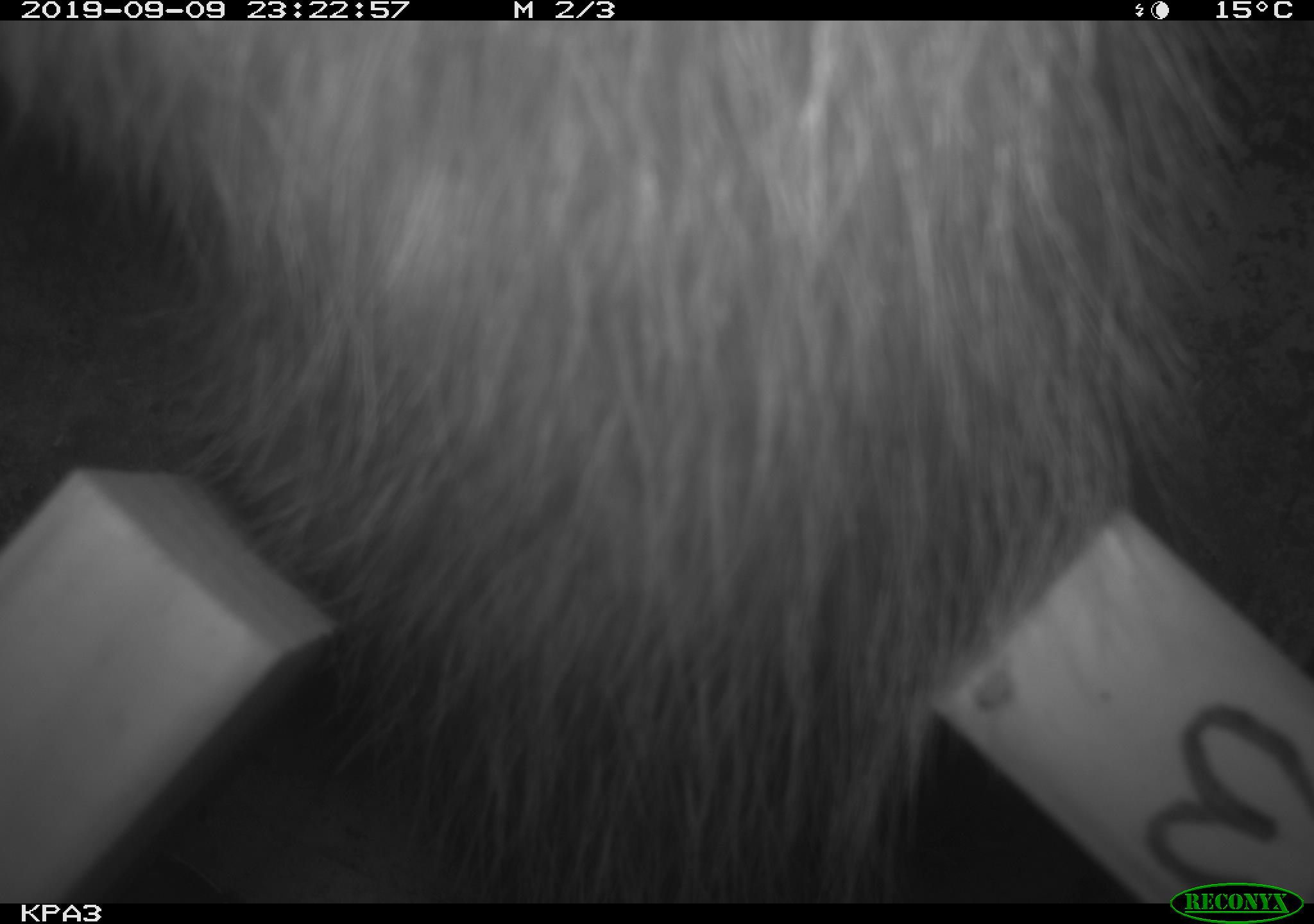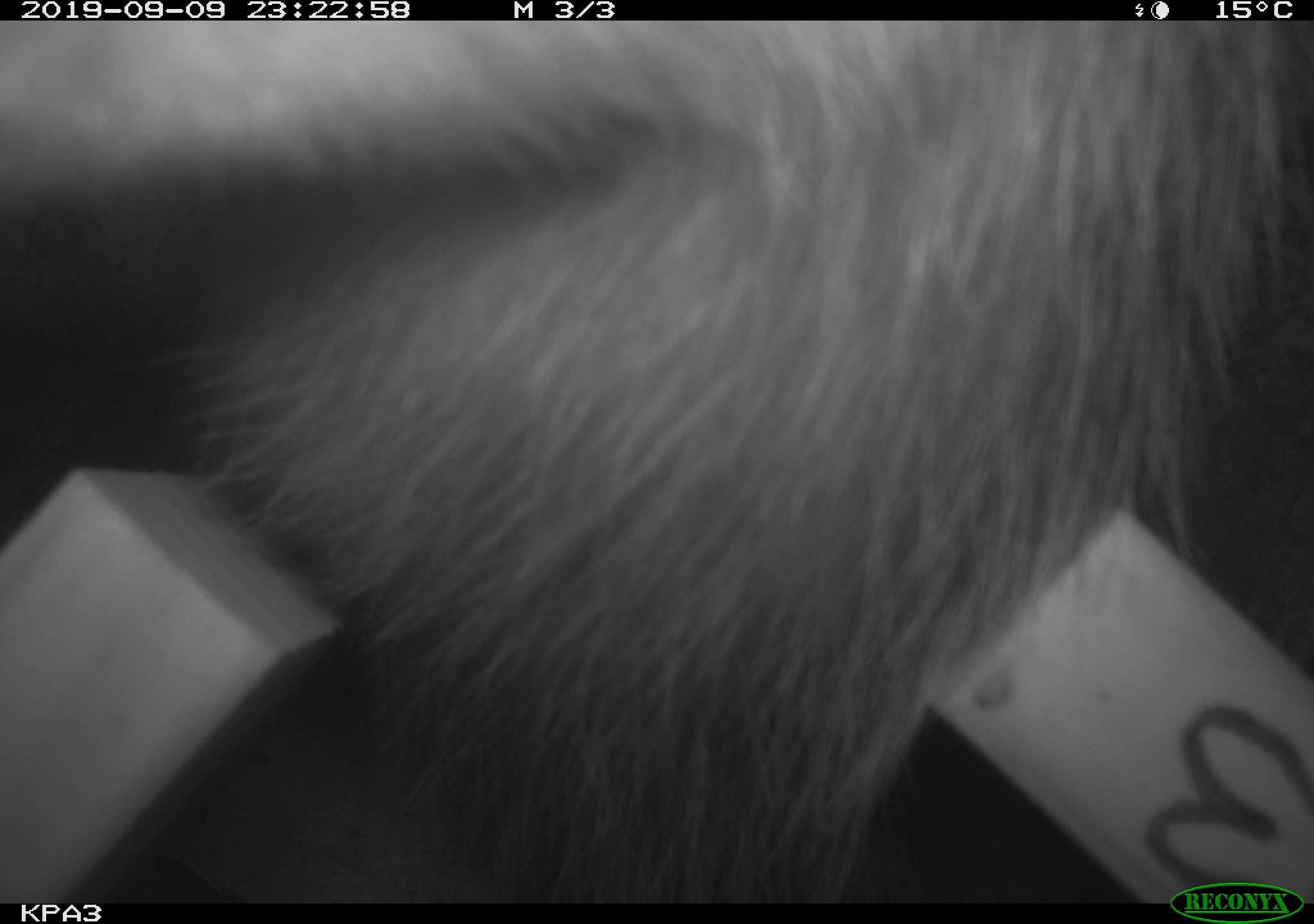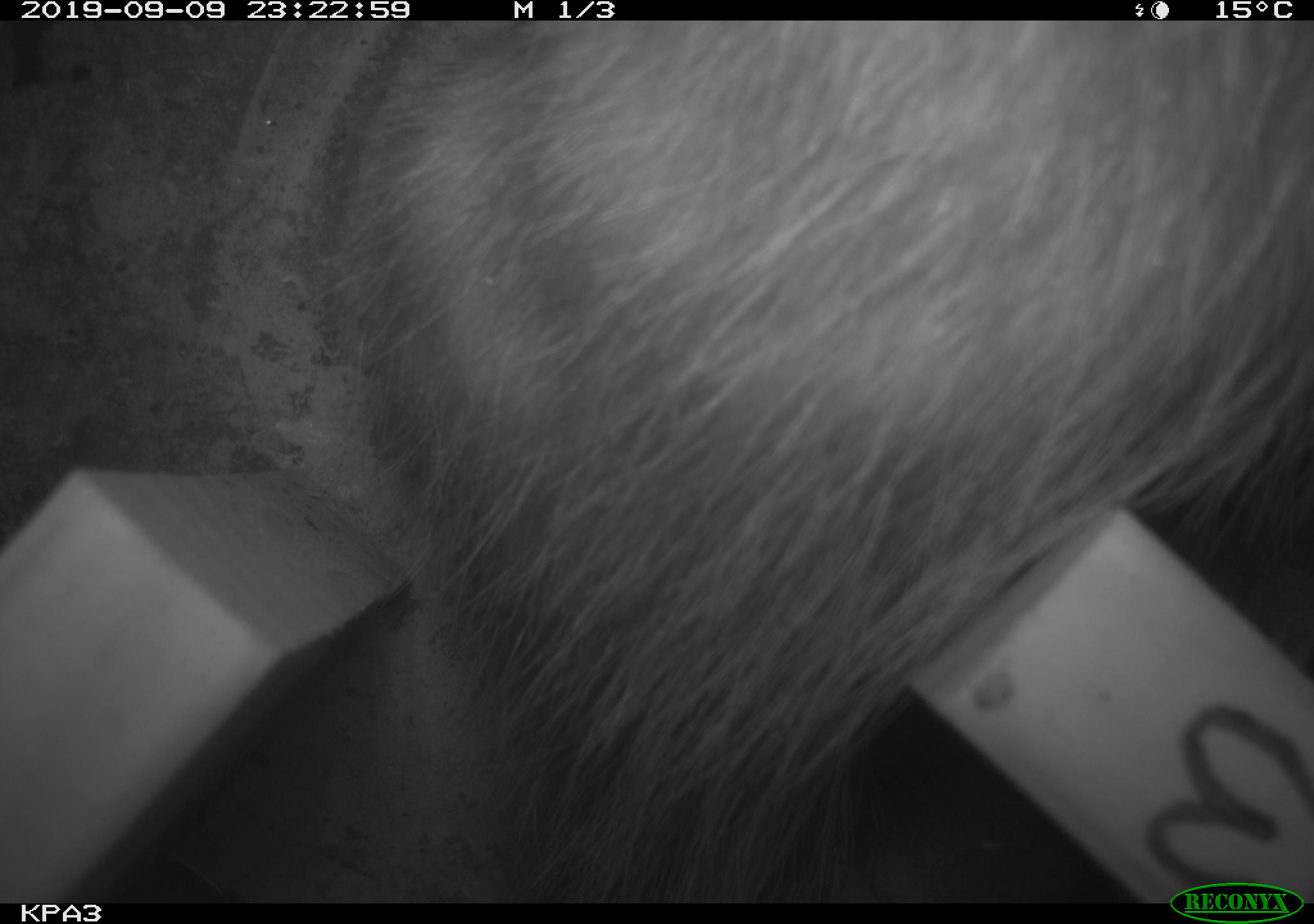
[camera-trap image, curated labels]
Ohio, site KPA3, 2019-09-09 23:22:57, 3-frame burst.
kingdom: Animalia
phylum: Chordata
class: Mammalia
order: Didelphimorphia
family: Didelphidae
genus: Didelphis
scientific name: Didelphis virginiana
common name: virginia opossum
Virginia opossum (Didelphis virginiana).